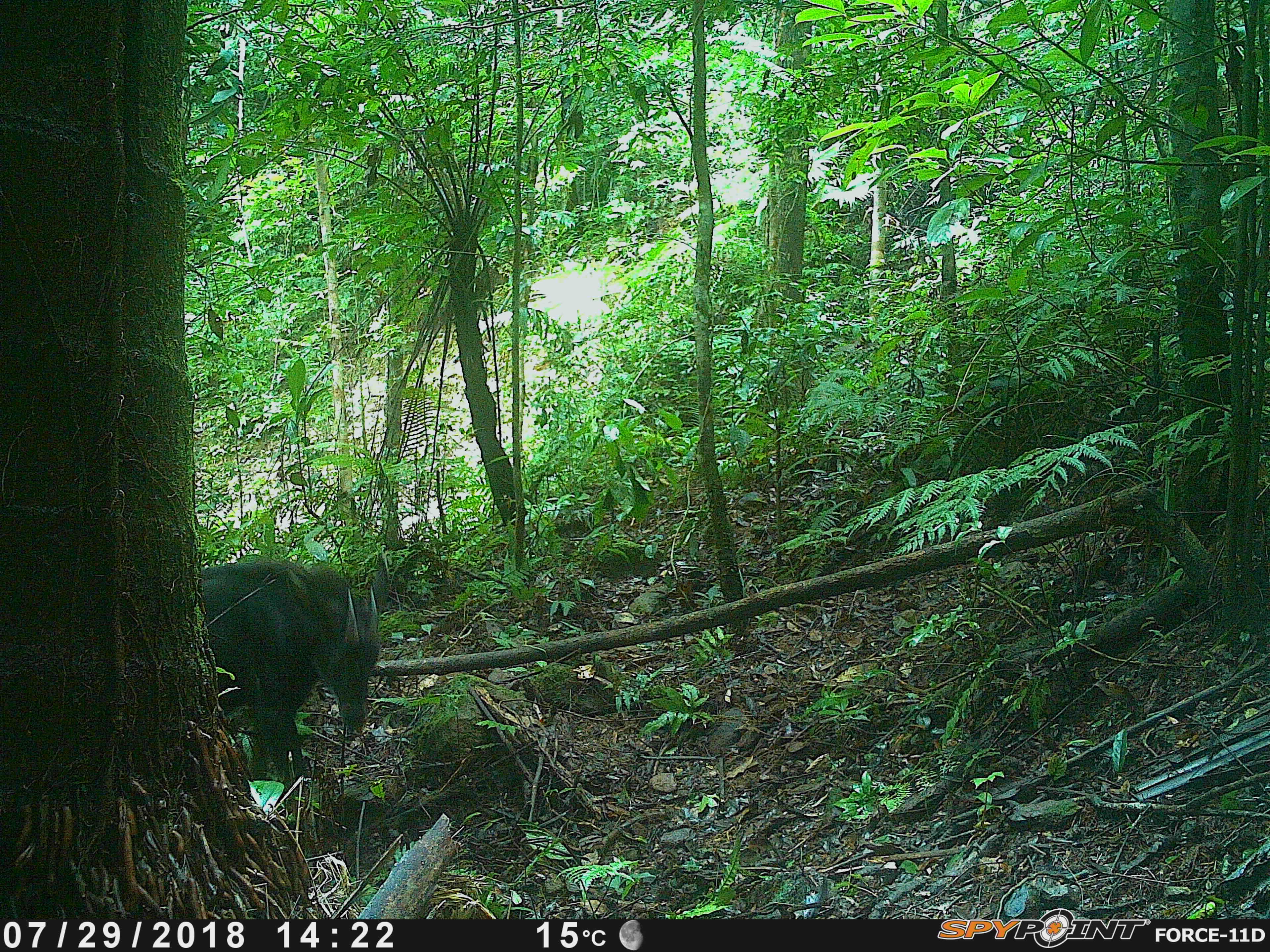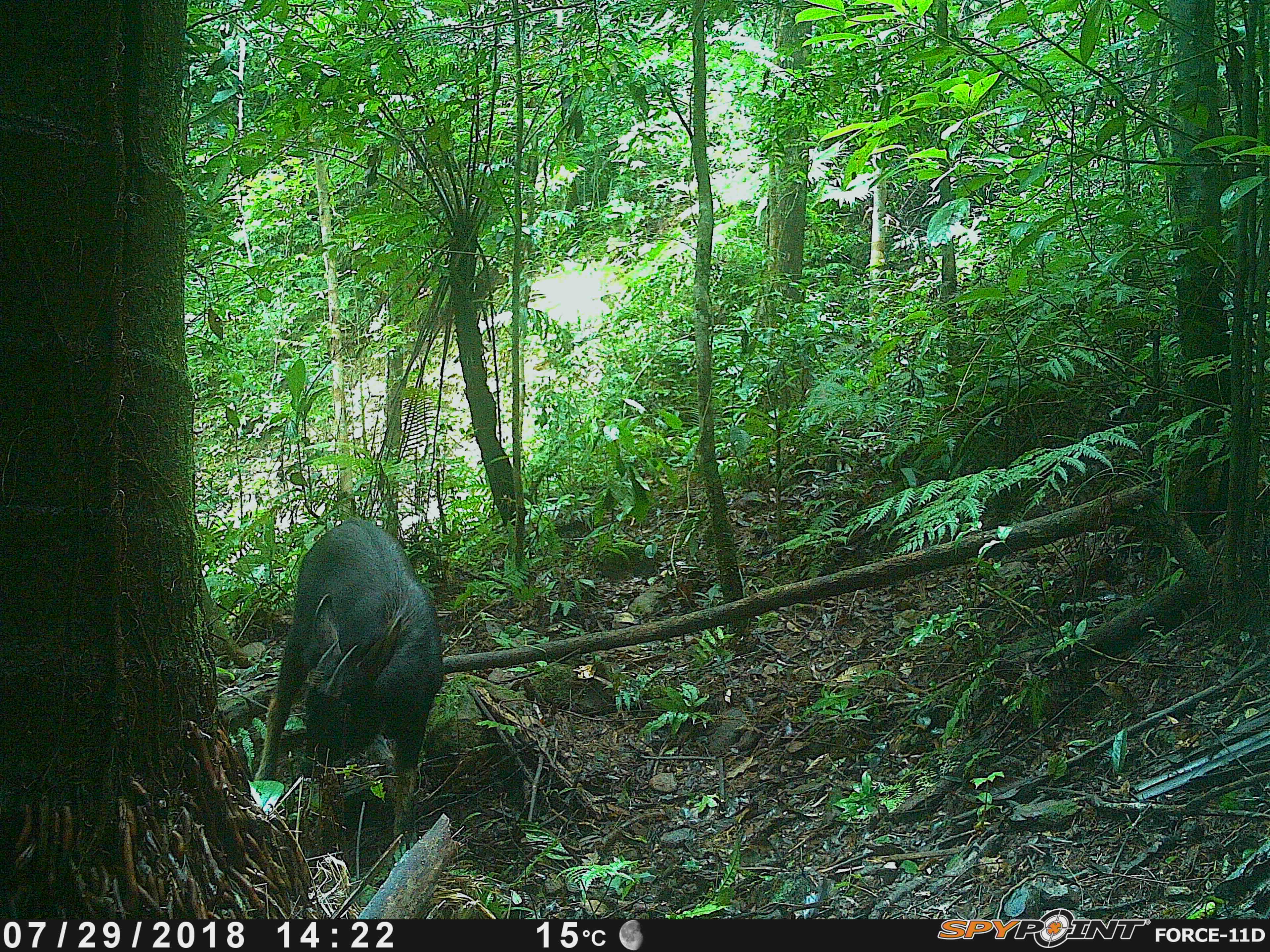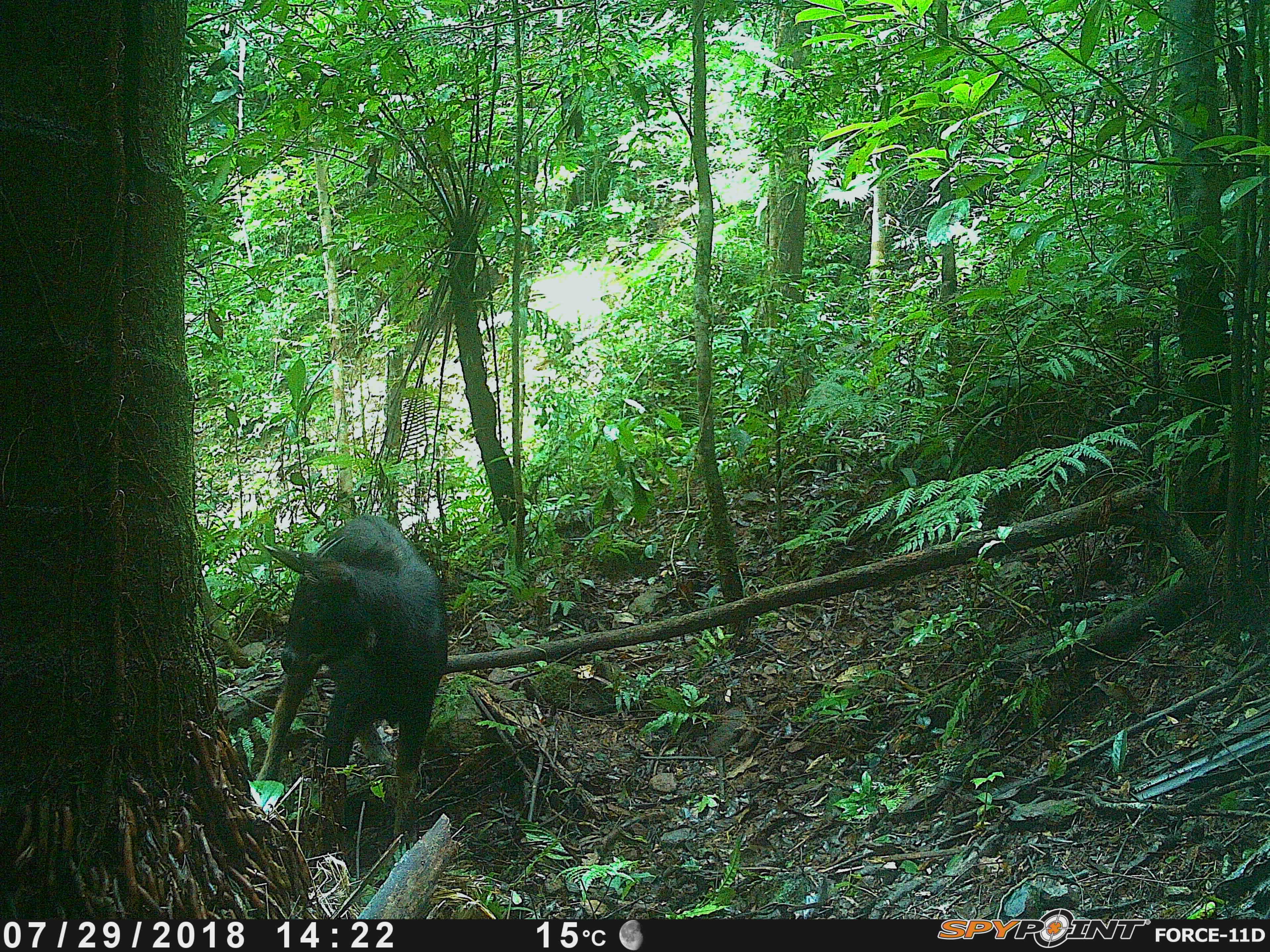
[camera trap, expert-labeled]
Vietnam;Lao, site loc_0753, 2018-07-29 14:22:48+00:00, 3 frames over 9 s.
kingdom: Animalia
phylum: Chordata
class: Mammalia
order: Artiodactyla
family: Bovidae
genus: Capricornis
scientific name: Capricornis sumatraensis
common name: chinese serow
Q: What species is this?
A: Chinese serow (Capricornis sumatraensis).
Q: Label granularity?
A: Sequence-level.